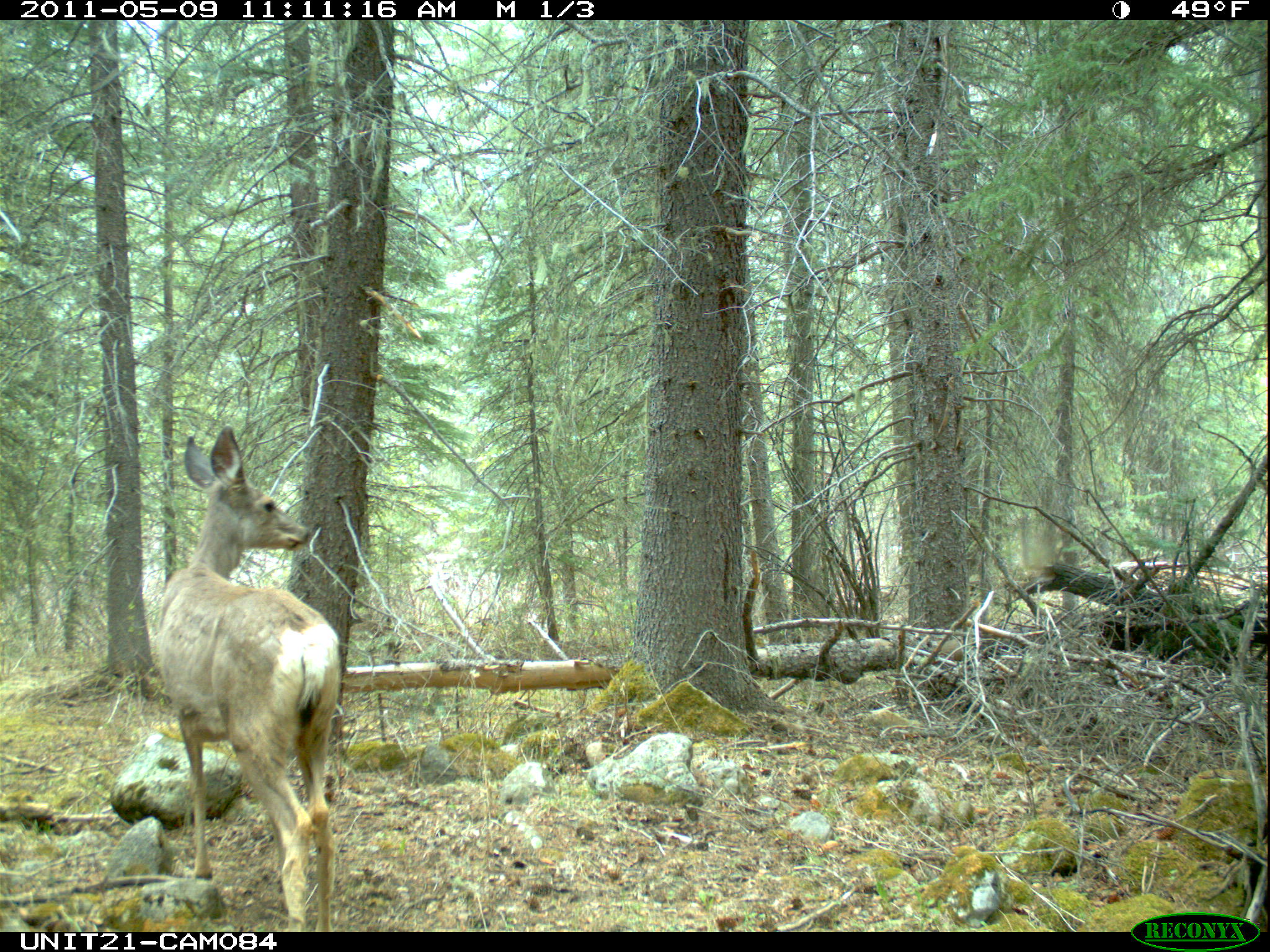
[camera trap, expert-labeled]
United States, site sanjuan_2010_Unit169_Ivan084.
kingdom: Animalia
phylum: Chordata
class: Mammalia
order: Artiodactyla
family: Cervidae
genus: Odocoileus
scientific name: Odocoileus hemionus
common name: mule deer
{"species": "Odocoileus hemionus (mule deer)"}